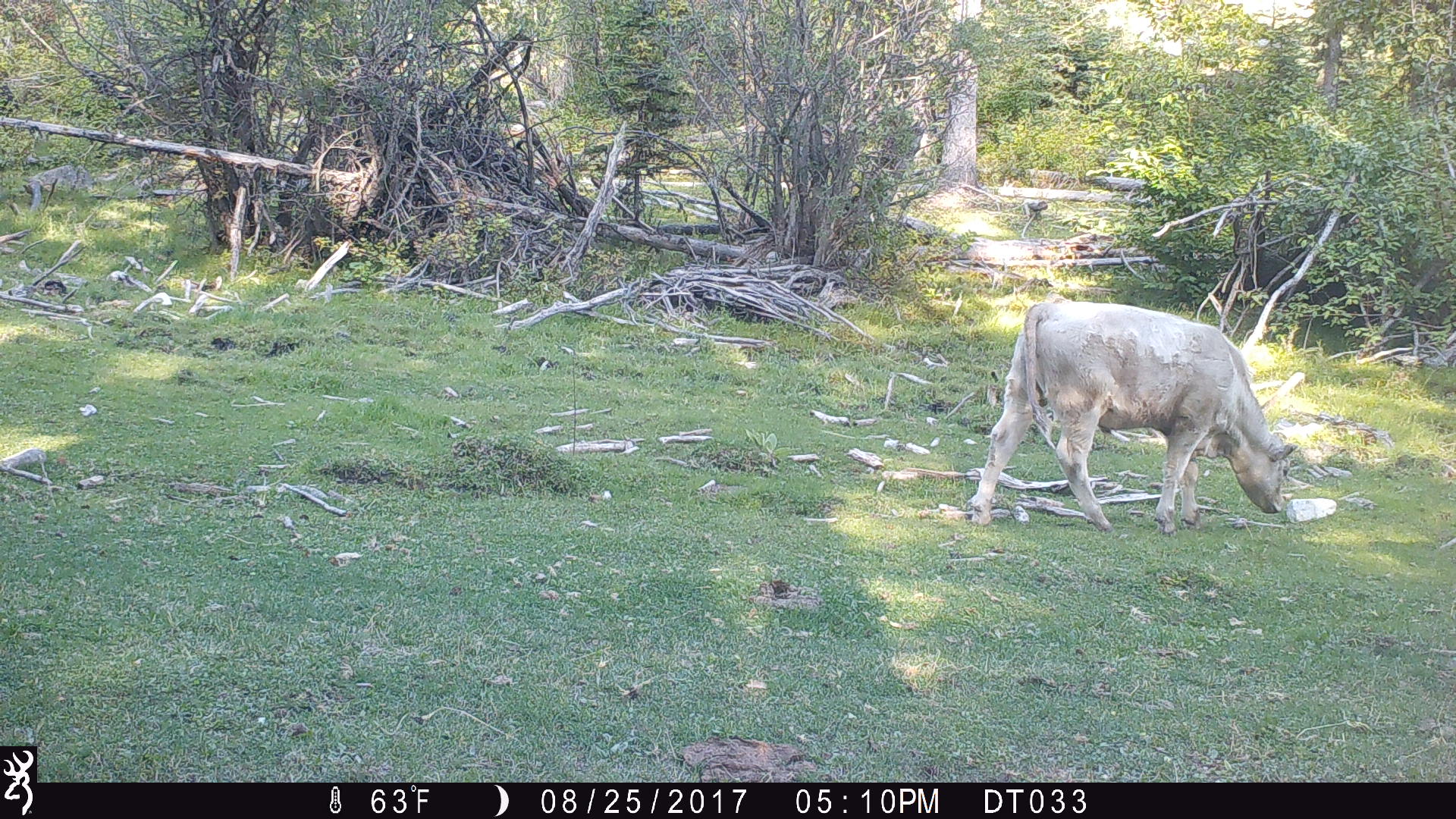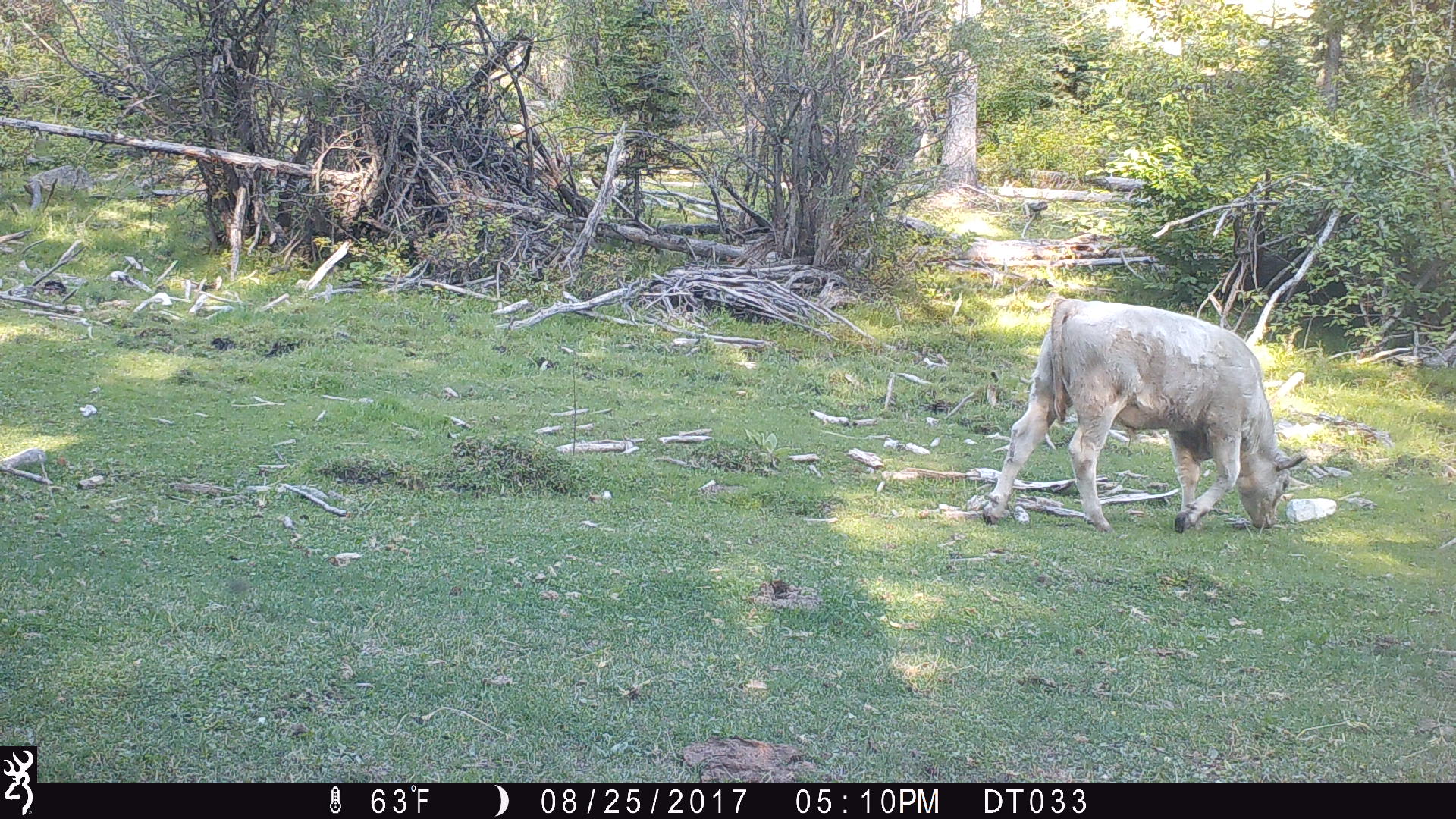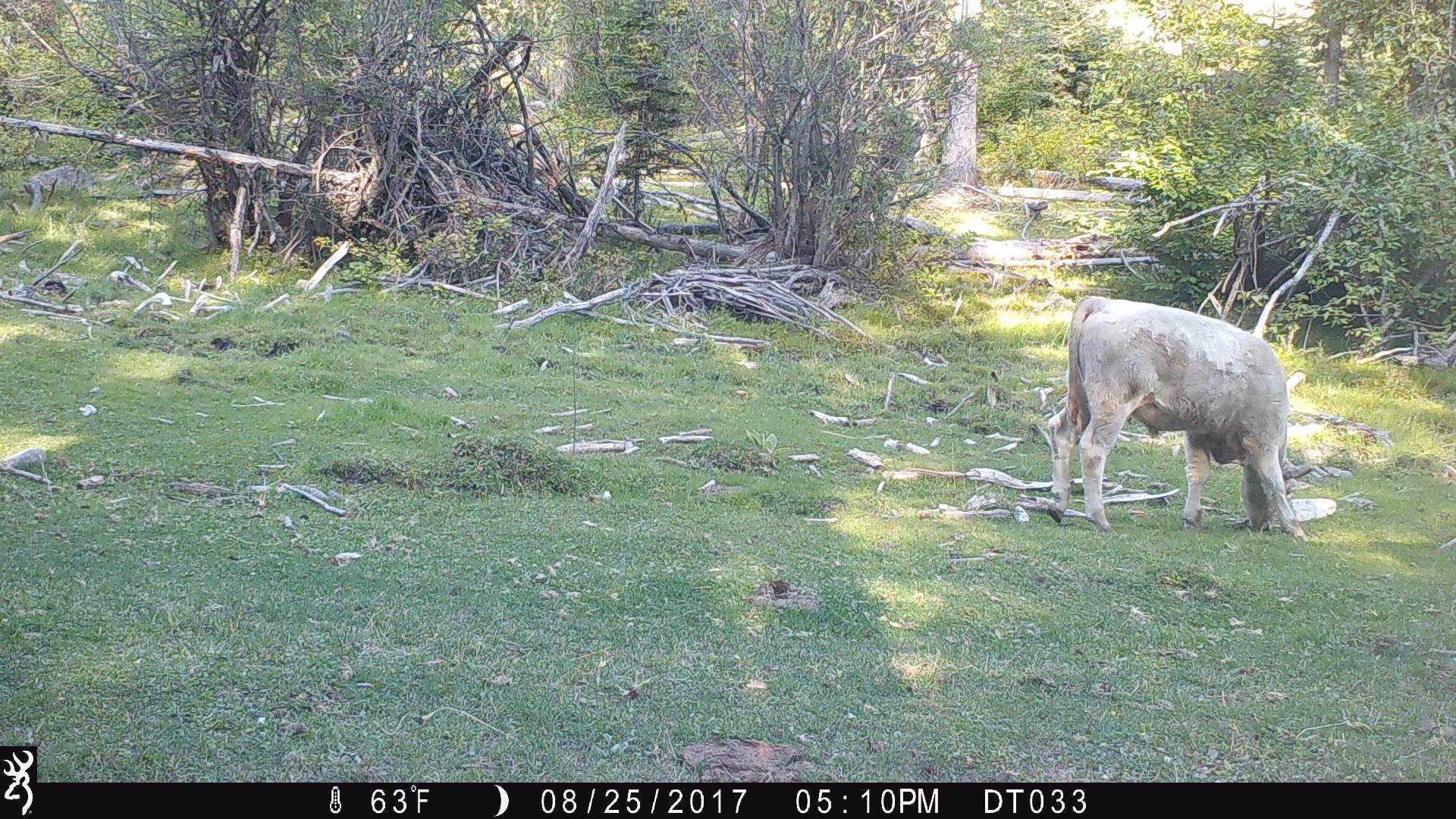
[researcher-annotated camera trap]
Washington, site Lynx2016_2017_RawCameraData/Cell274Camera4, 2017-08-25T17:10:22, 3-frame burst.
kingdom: Animalia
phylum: Chordata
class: Mammalia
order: Artiodactyla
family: Bovidae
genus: Bos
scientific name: Bos taurus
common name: domestic cattle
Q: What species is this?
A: Domestic cattle (Bos taurus).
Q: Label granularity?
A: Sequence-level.